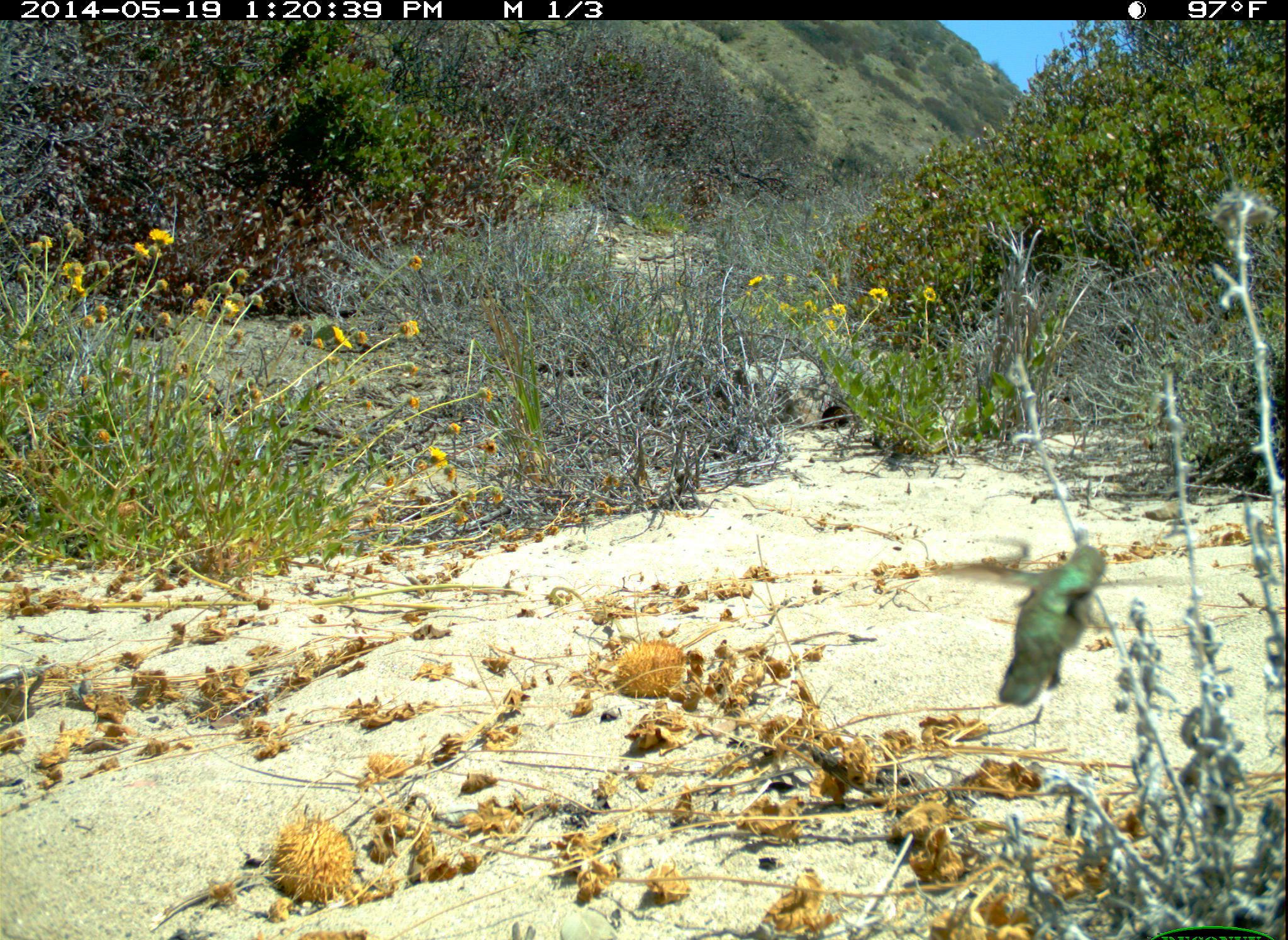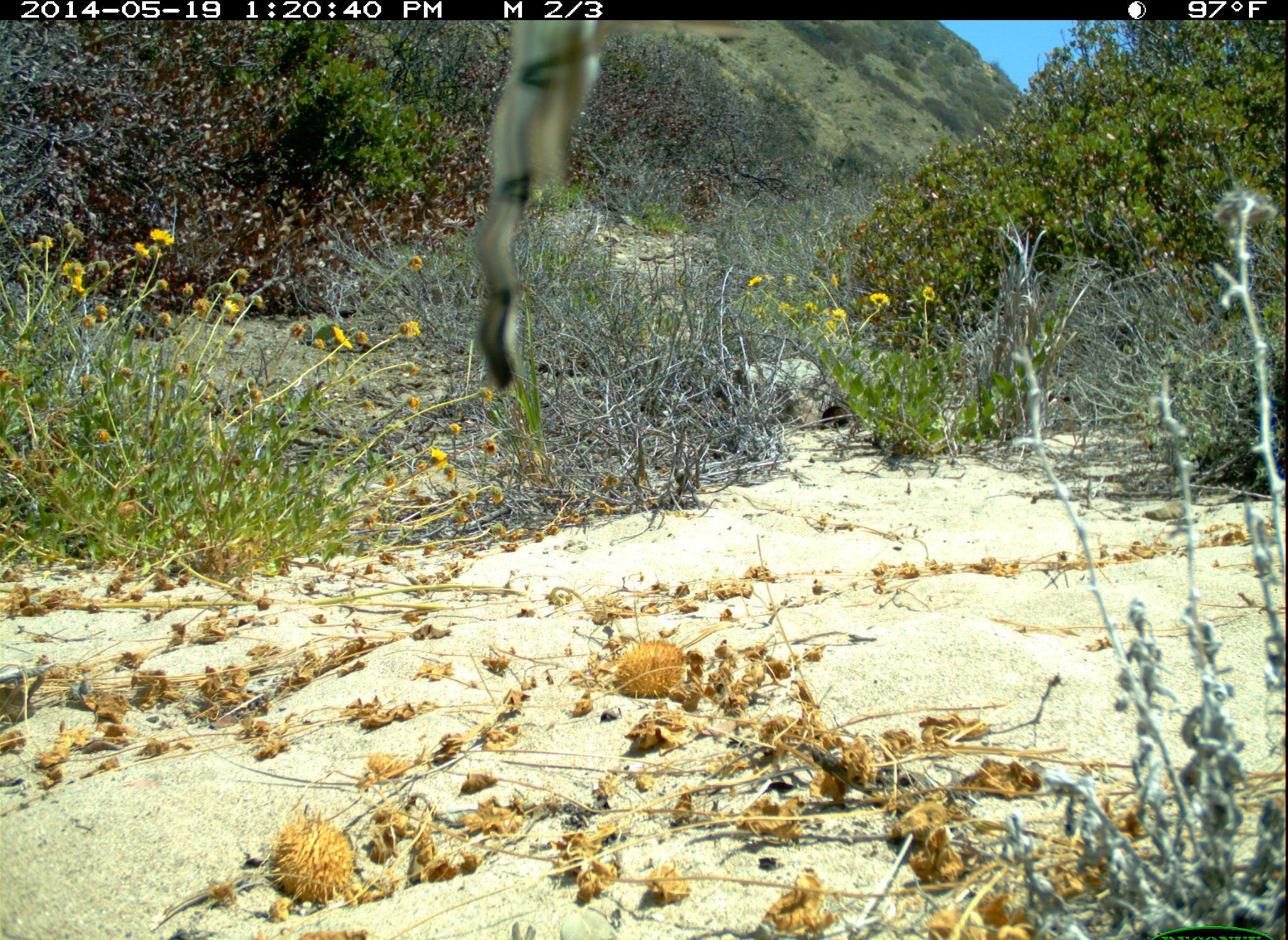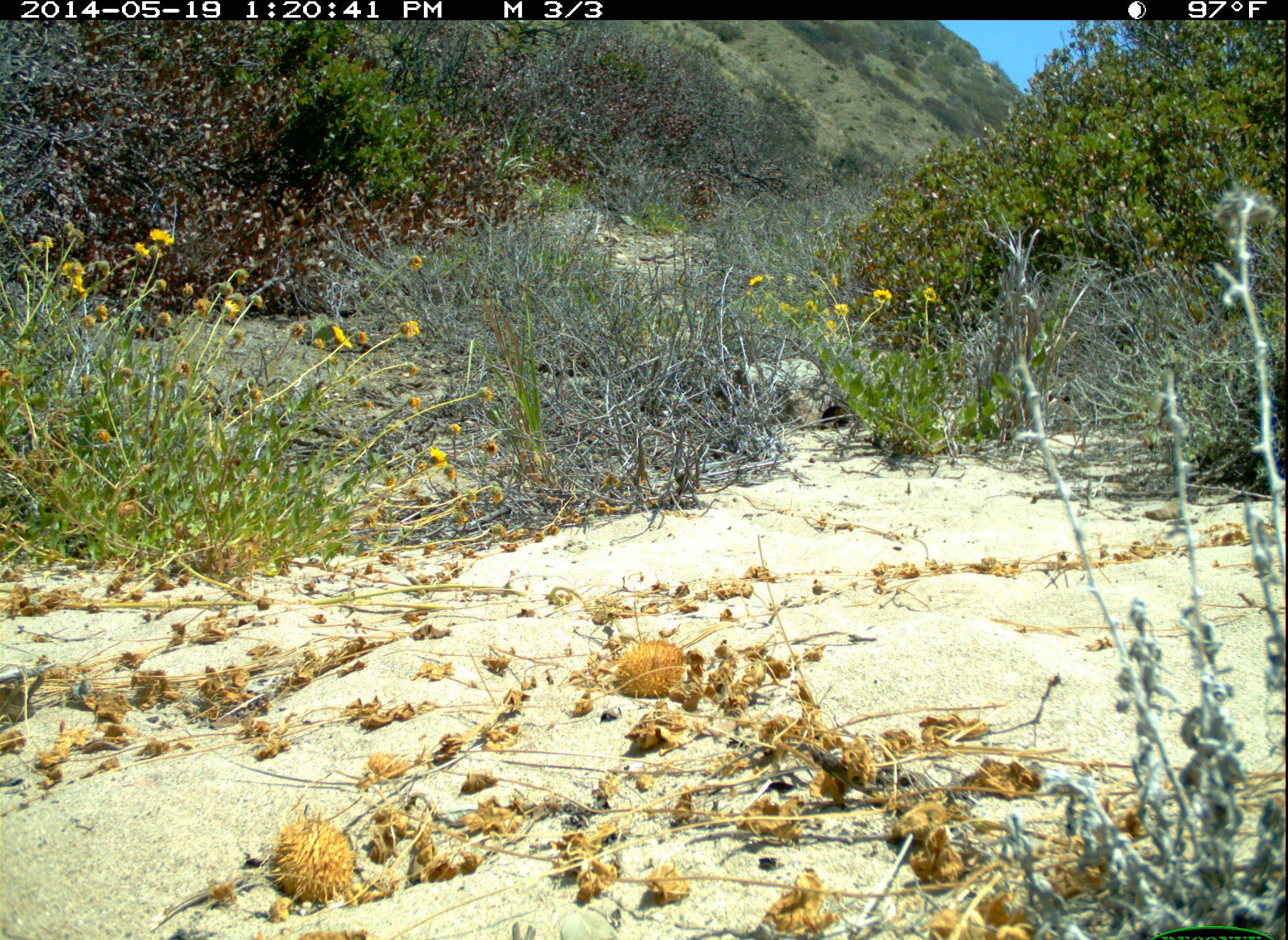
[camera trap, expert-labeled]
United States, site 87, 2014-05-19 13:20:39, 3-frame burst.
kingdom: Animalia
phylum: Chordata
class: Aves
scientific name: Aves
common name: bird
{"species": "bird (Aves)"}